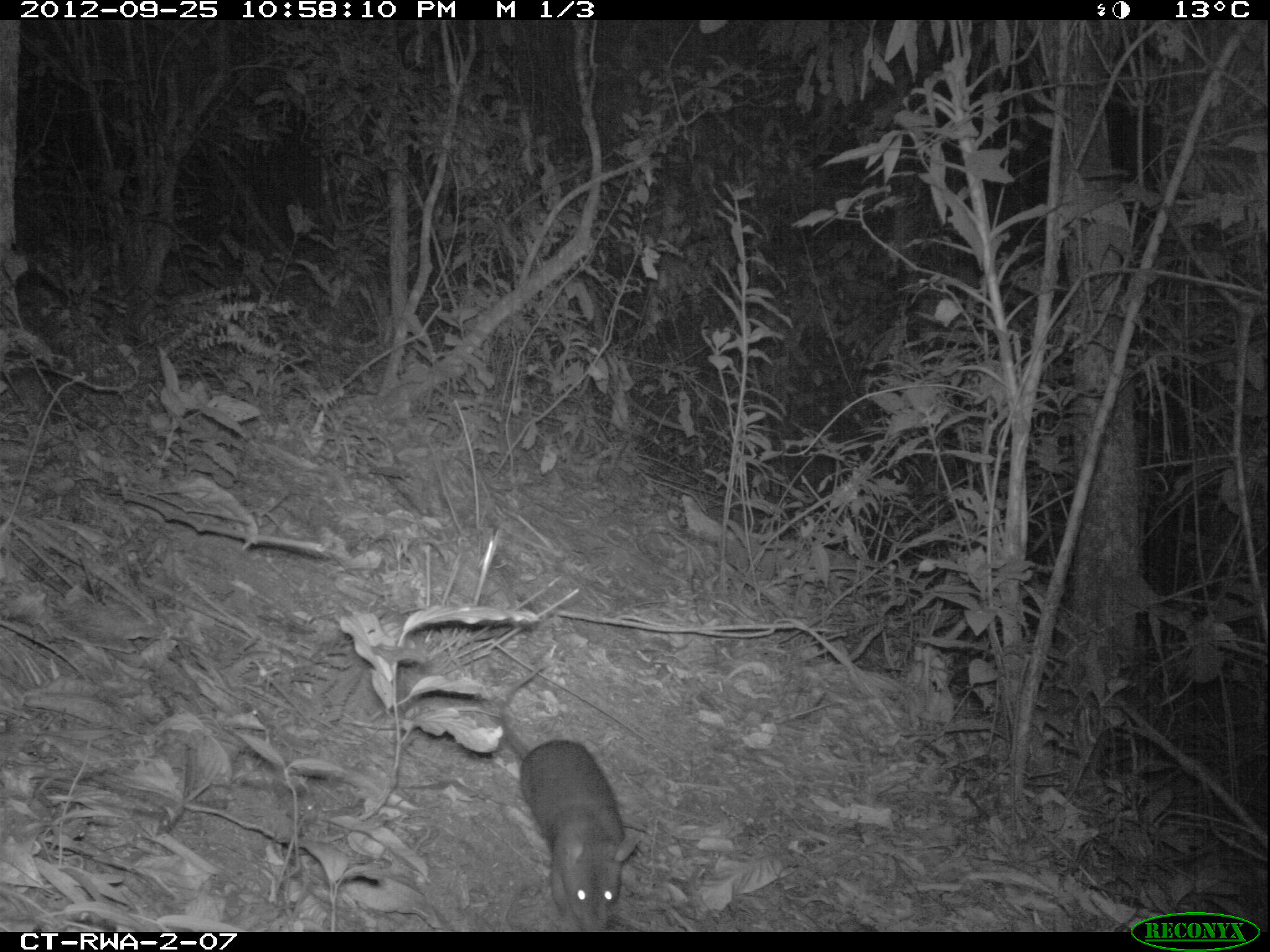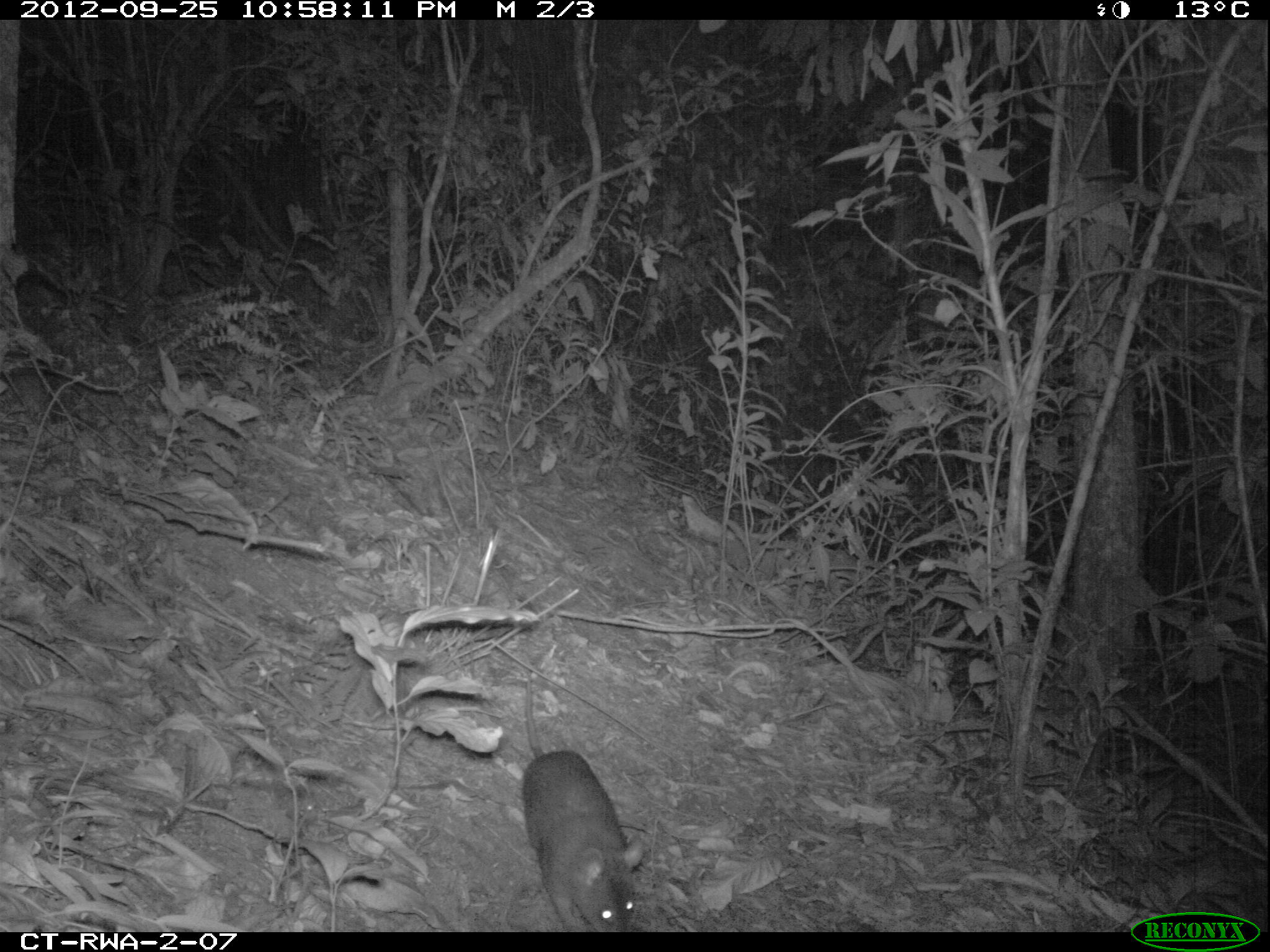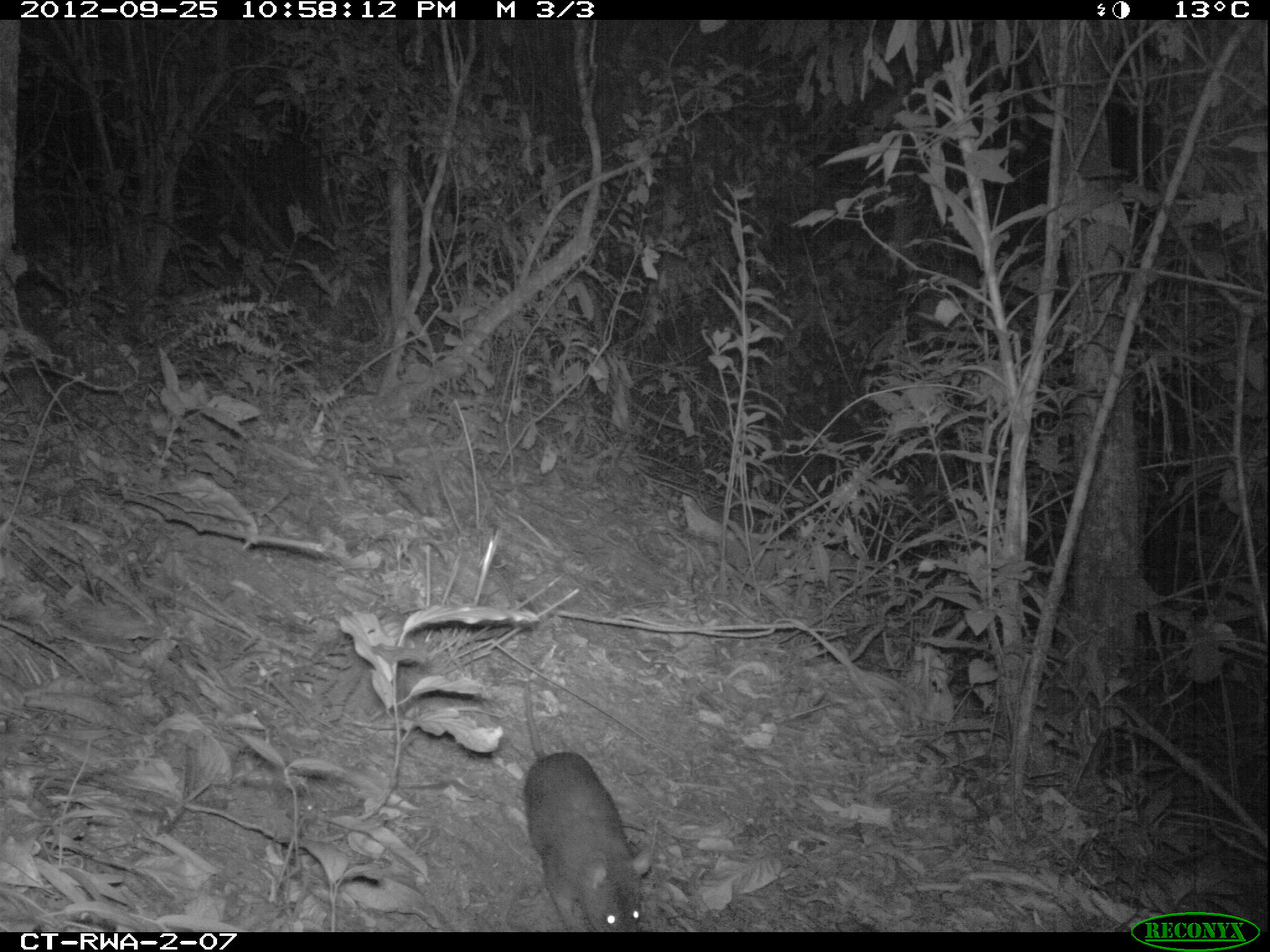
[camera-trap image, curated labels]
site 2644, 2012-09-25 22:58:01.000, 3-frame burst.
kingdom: Animalia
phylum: Chordata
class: Mammalia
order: Rodentia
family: Nesomyidae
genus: Cricetomys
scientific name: Cricetomys gambianus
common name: african giant pouched rat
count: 1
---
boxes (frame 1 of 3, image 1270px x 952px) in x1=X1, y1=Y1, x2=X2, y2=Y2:
cricetomys gambianus: x1=497, y1=660, x2=640, y2=929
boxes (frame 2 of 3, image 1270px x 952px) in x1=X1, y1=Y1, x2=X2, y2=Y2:
cricetomys gambianus: x1=518, y1=649, x2=647, y2=932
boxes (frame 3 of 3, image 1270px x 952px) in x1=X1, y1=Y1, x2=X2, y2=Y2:
cricetomys gambianus: x1=522, y1=636, x2=652, y2=932